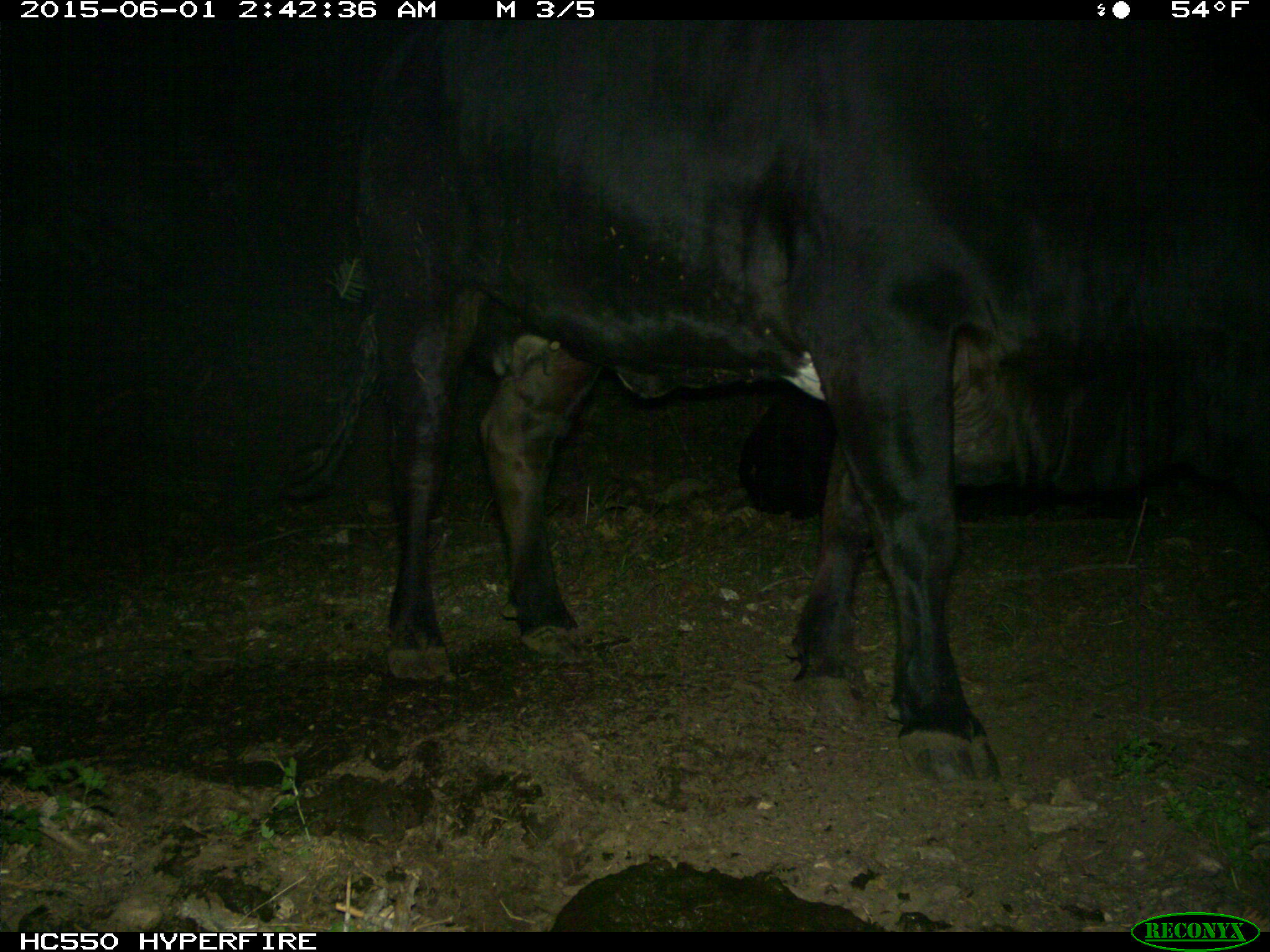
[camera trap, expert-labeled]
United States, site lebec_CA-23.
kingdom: Animalia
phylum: Chordata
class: Mammalia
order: Artiodactyla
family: Bovidae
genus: Bos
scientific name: Bos taurus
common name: domestic cow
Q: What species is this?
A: Bos taurus (domestic cow).